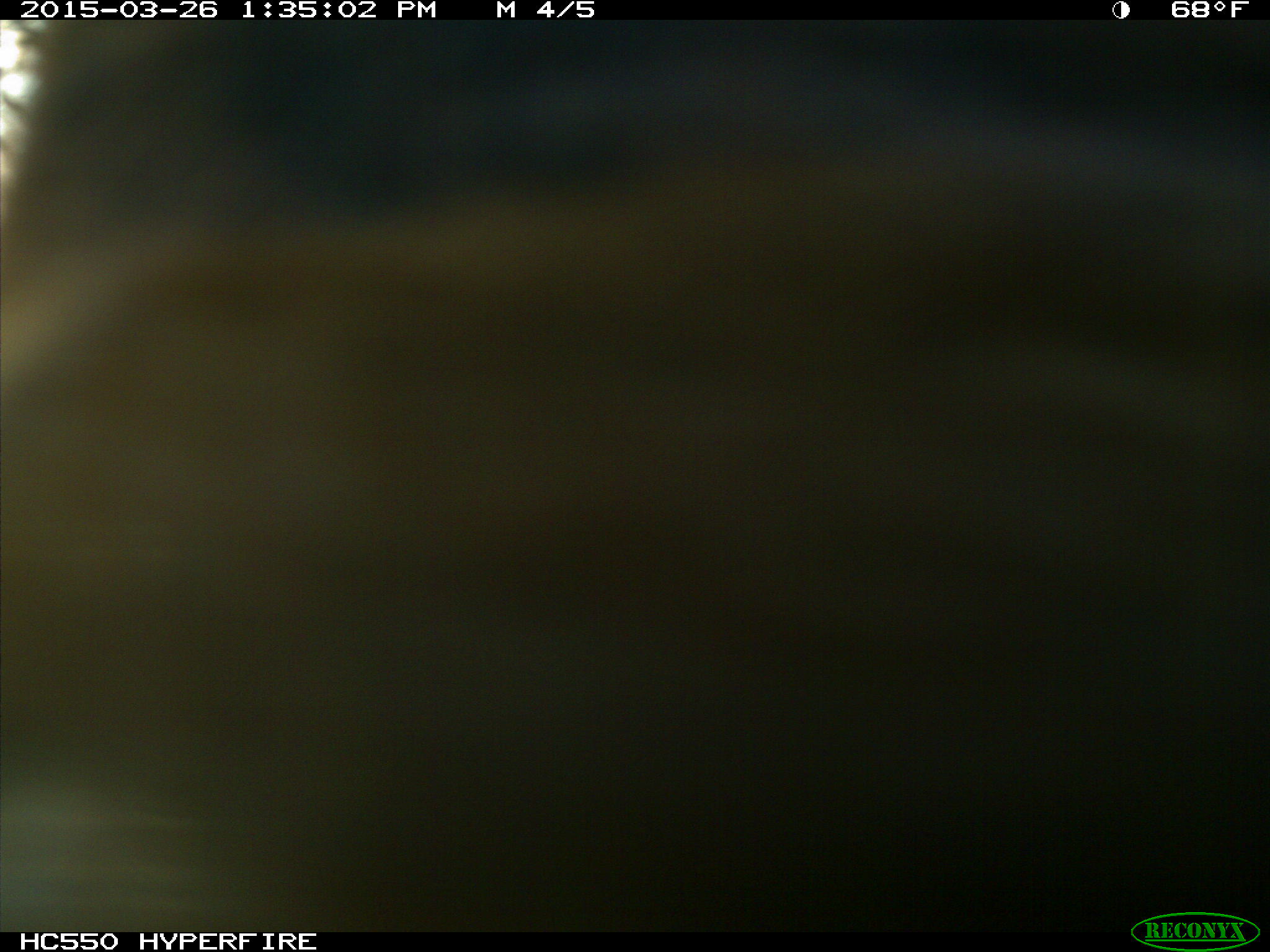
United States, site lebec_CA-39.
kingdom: Animalia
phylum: Chordata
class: Mammalia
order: Artiodactyla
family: Bovidae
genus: Bos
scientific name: Bos taurus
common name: domestic cow